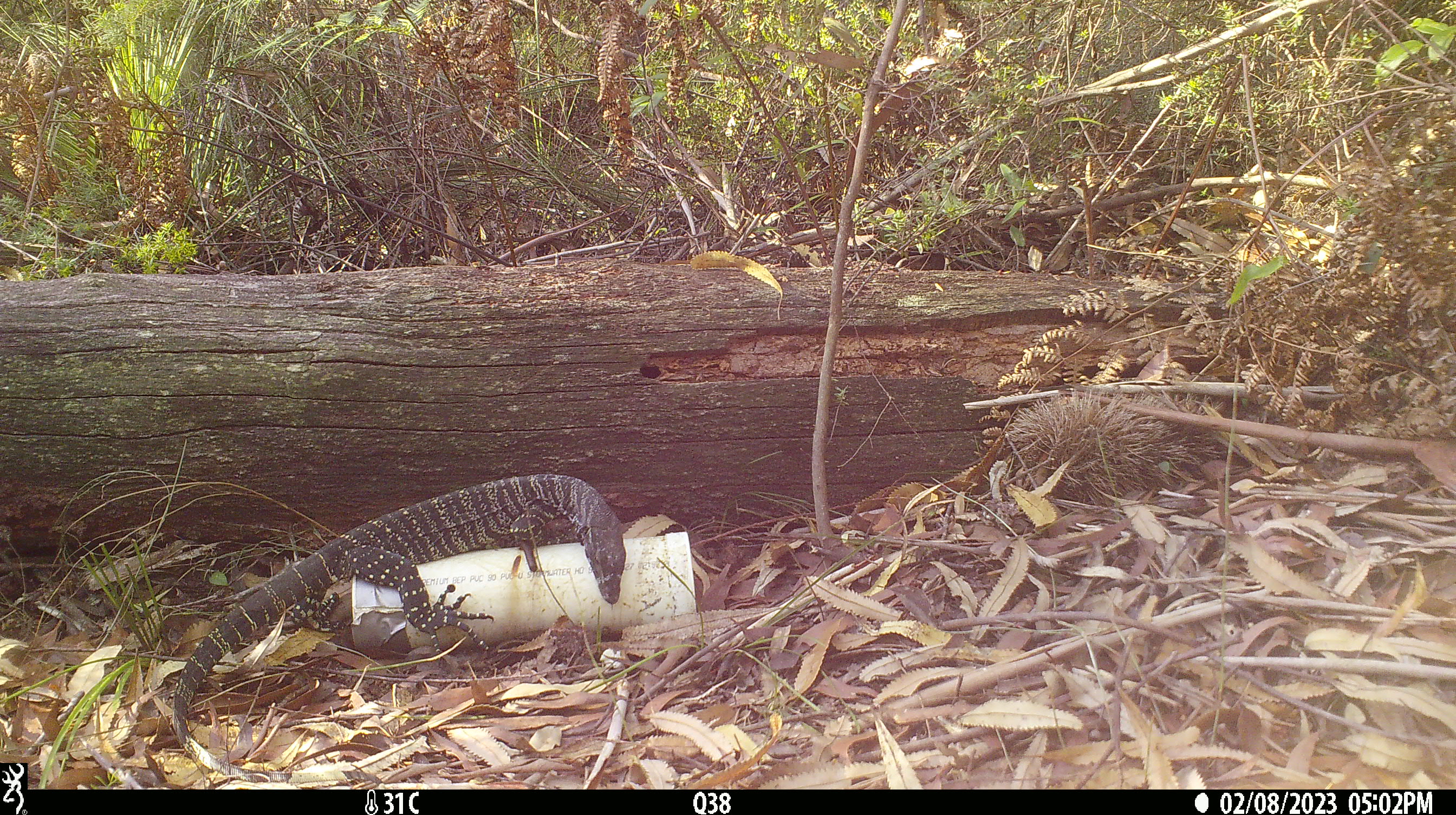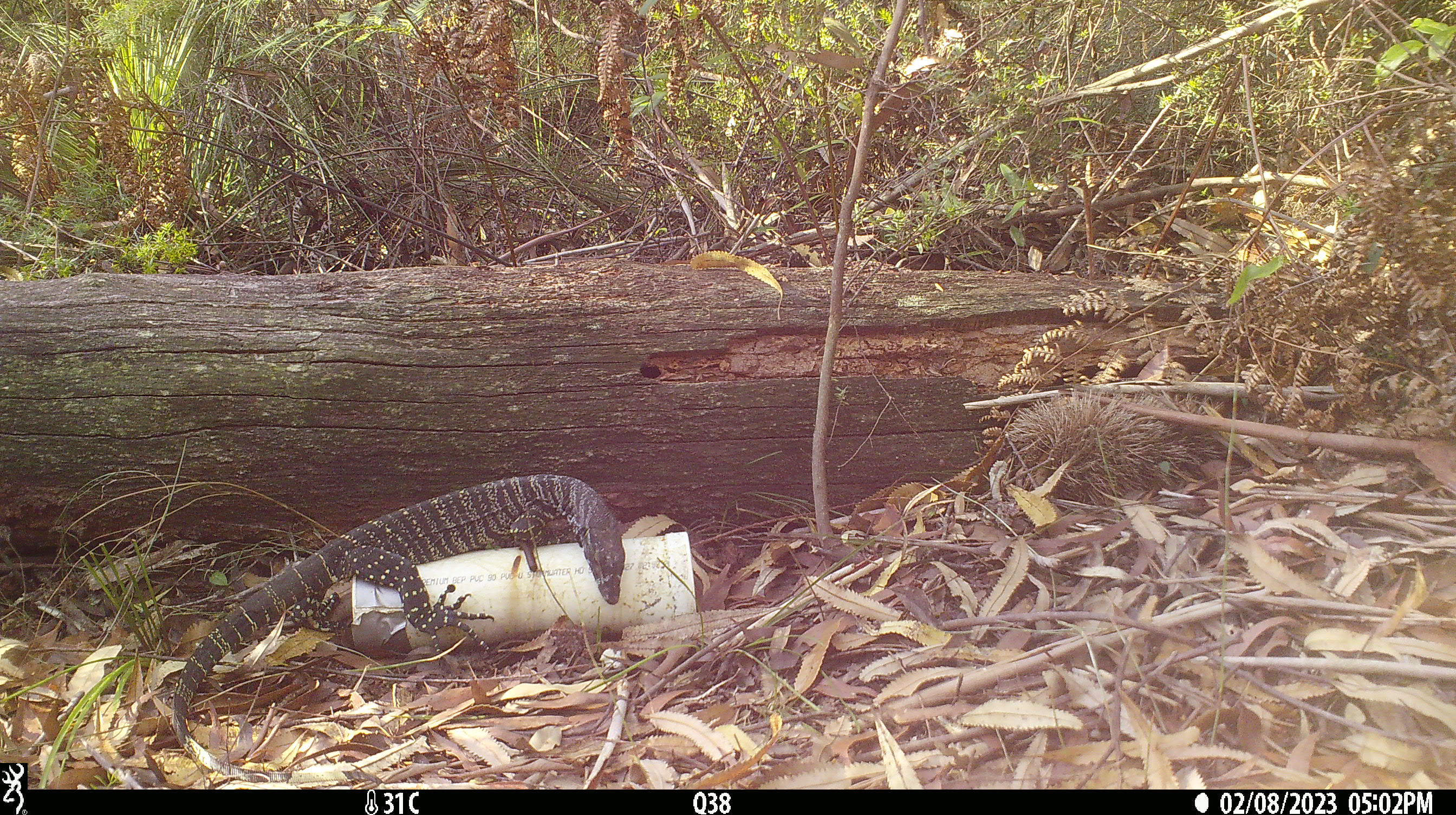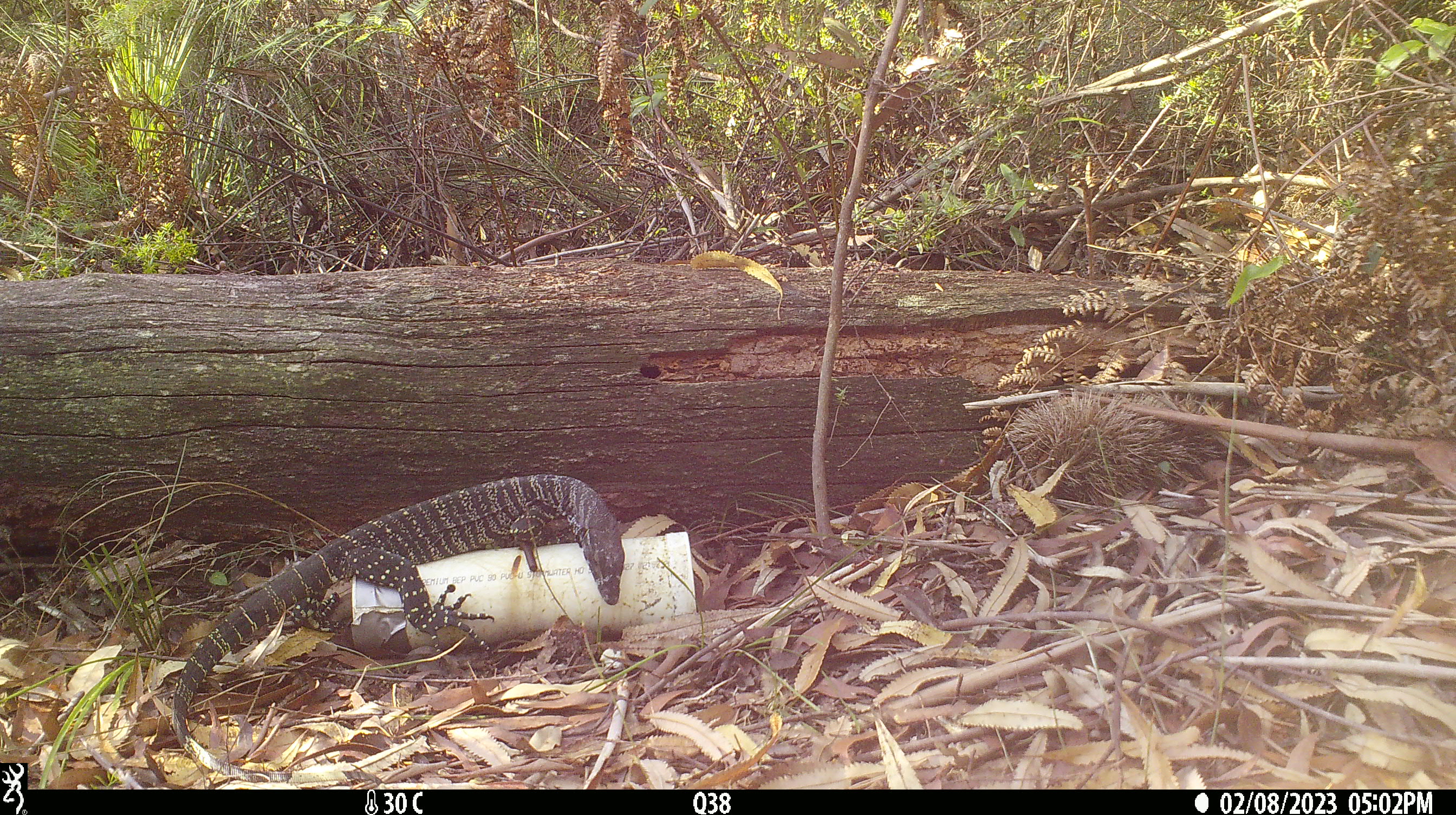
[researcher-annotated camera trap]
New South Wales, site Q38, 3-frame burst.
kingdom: Animalia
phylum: Chordata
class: Reptilia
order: Squamata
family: Varanidae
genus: Varanus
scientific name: Varanus varius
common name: lace monitor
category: goanna